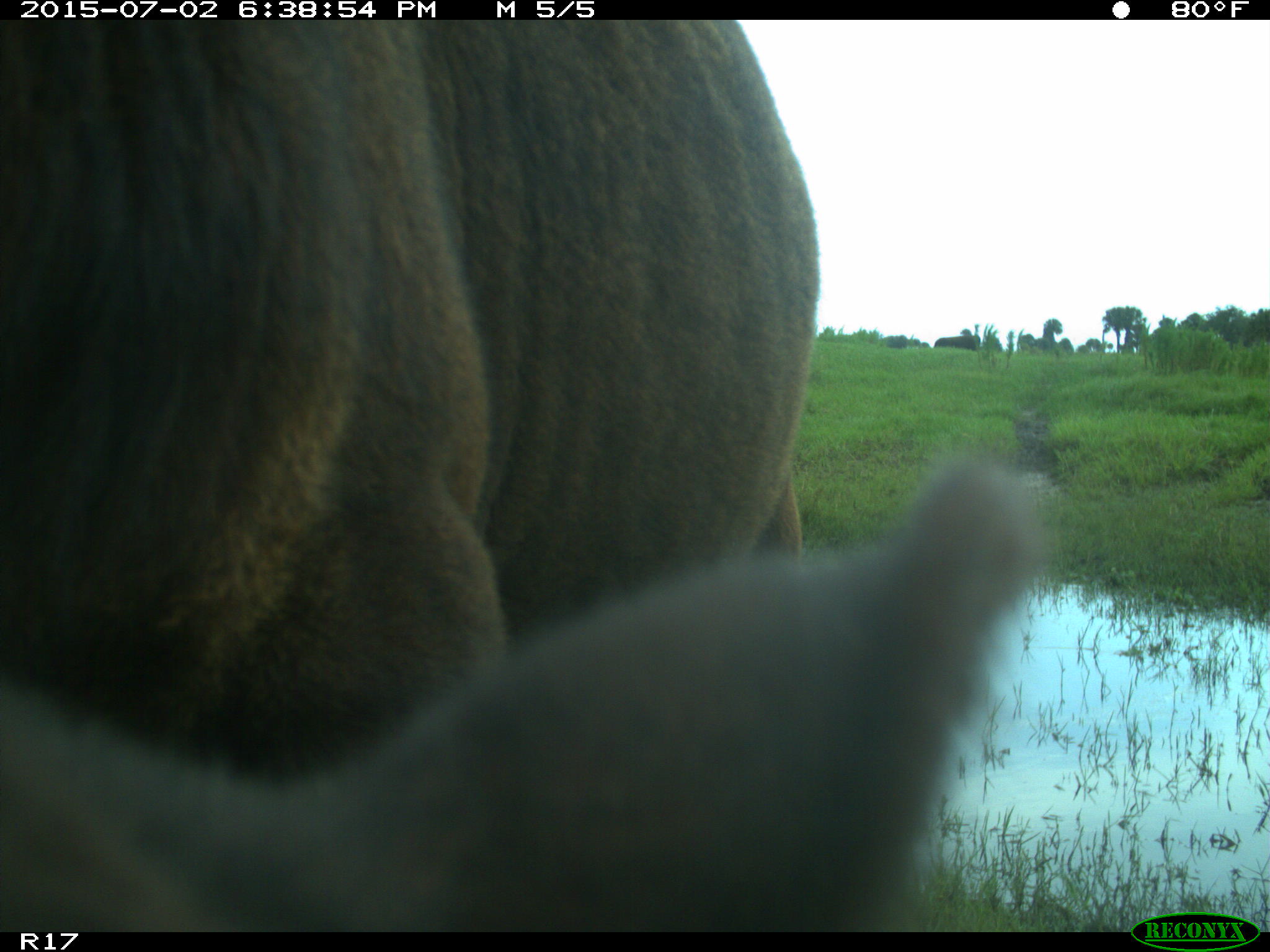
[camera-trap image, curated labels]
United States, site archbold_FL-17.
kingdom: Animalia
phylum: Chordata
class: Mammalia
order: Artiodactyla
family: Bovidae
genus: Bos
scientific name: Bos taurus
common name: domestic cow